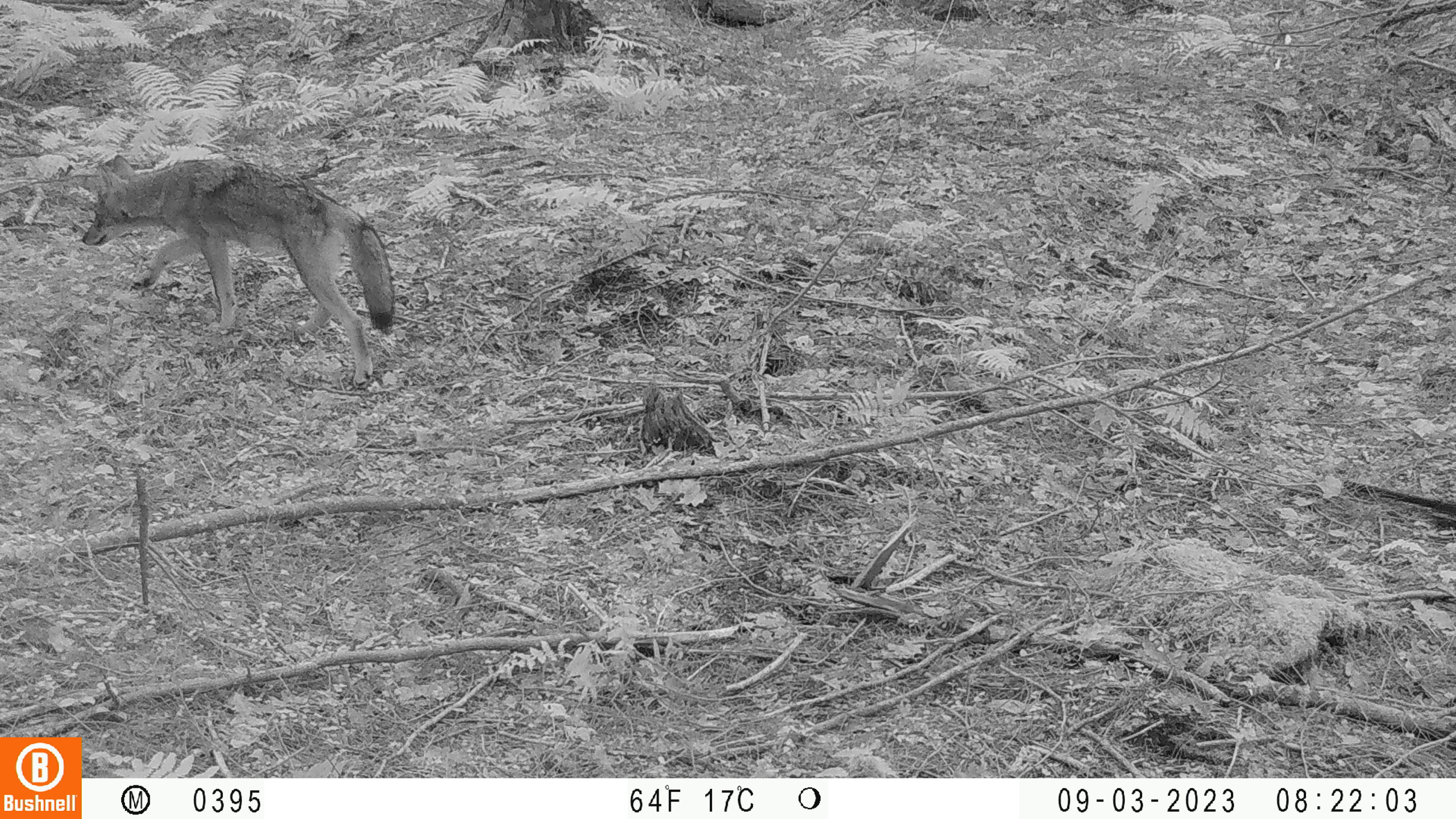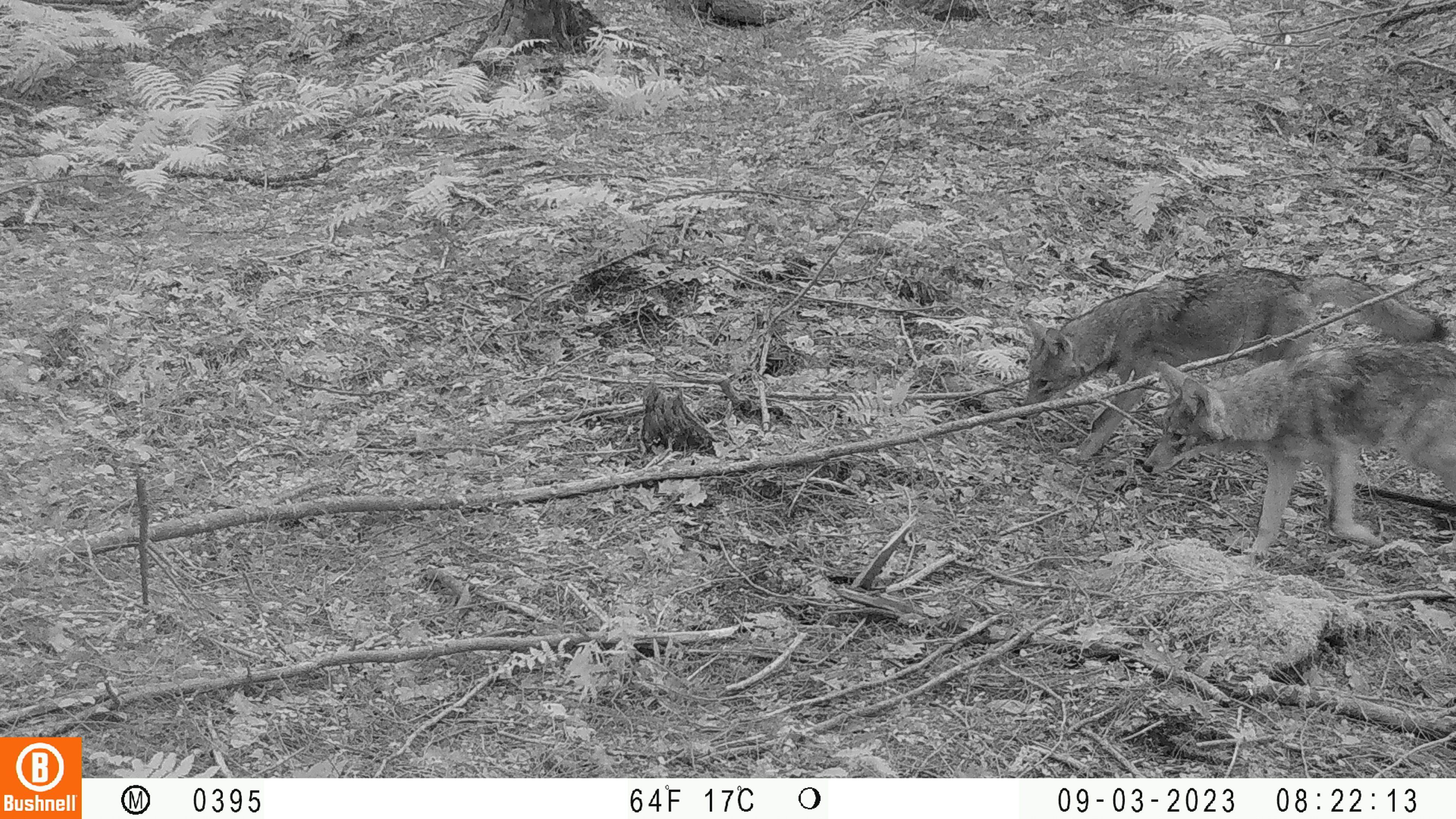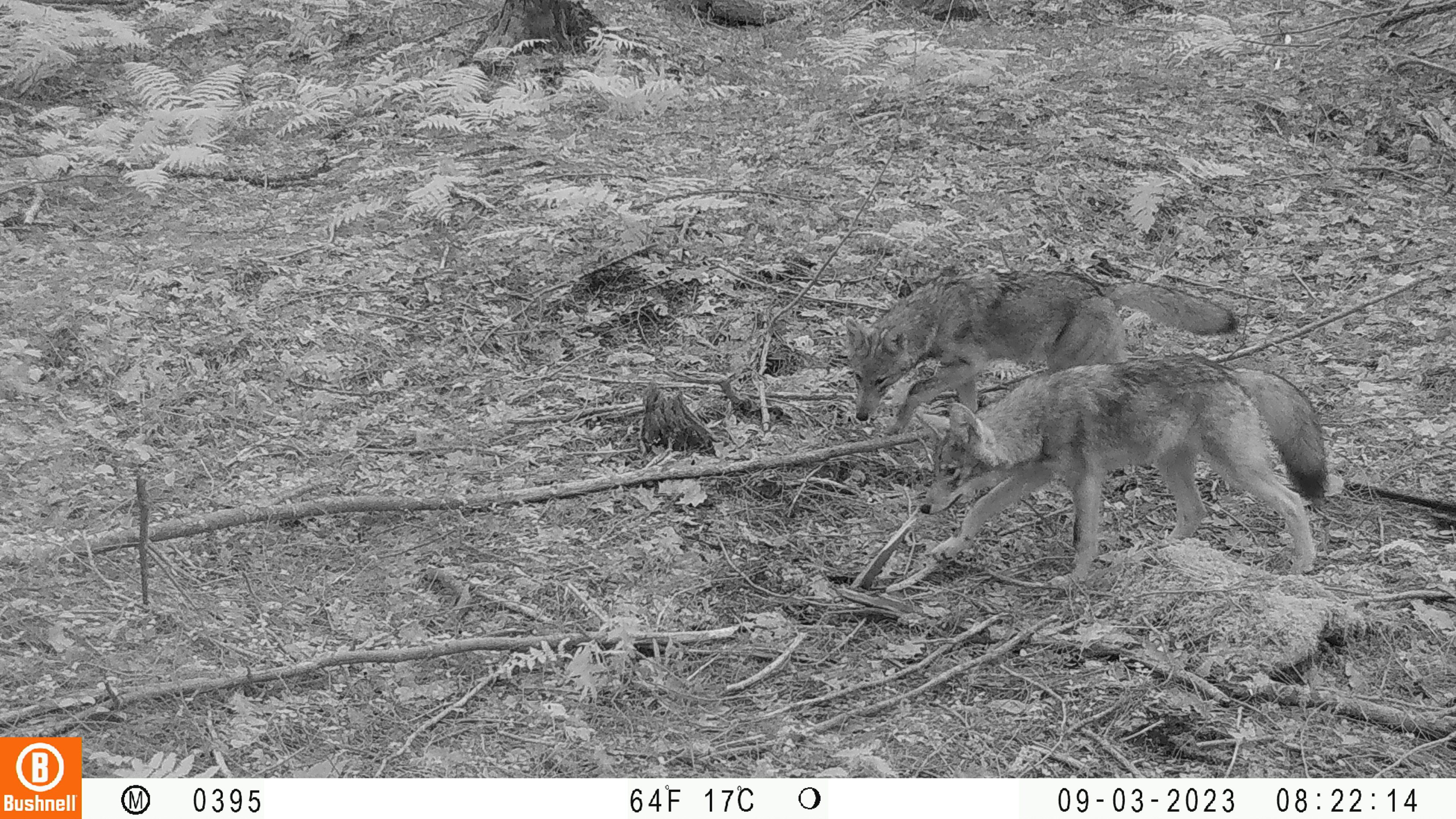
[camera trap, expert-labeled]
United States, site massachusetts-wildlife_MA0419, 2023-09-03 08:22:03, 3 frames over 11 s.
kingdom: Animalia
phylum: Chordata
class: Mammalia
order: Carnivora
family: Canidae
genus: Canis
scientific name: Canis latrans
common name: coyote